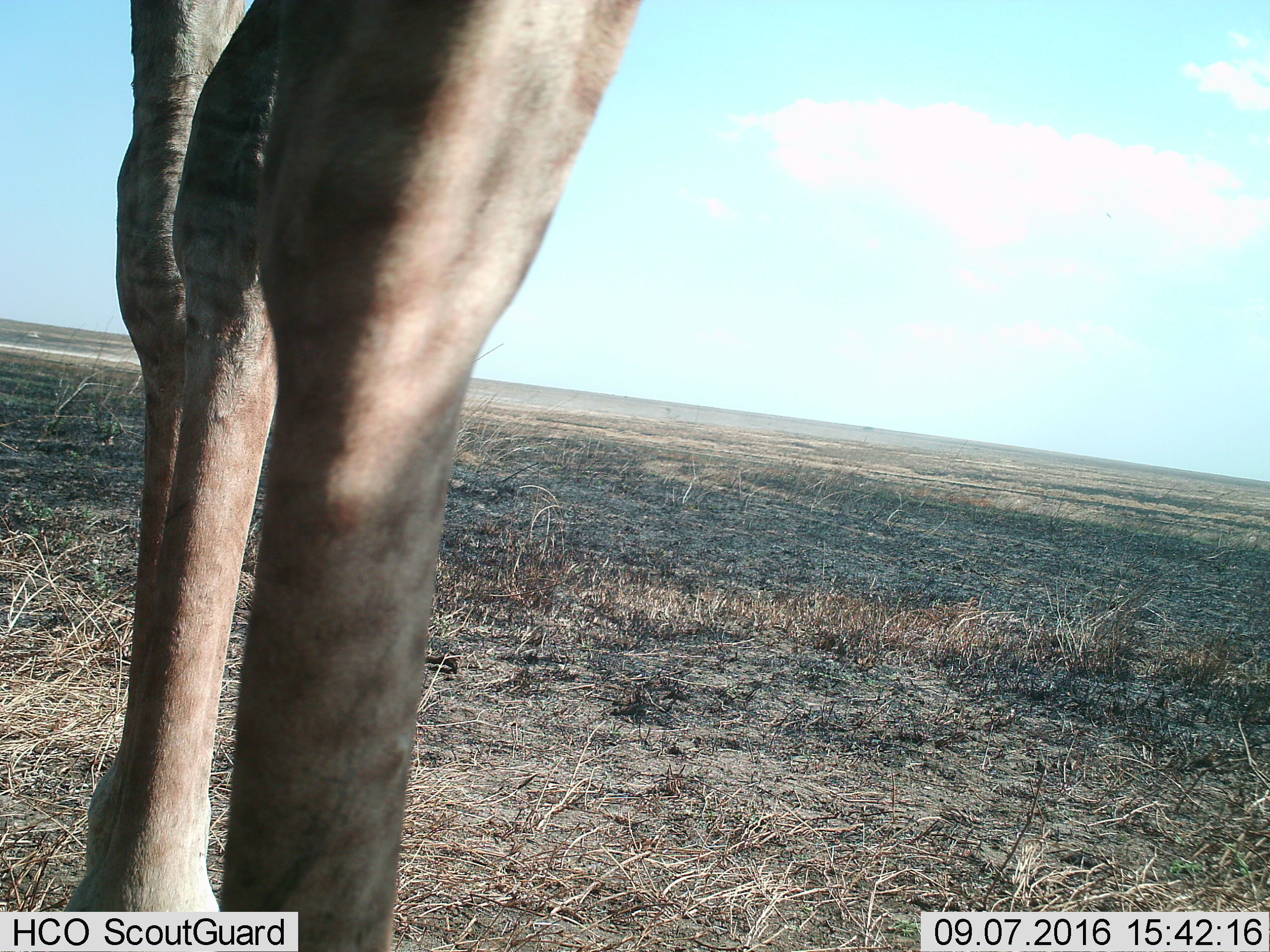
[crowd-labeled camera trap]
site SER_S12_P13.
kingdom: Animalia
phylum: Chordata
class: Mammalia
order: Artiodactyla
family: Giraffidae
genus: Giraffa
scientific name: Giraffa camelopardalis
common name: giraffe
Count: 1.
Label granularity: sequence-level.